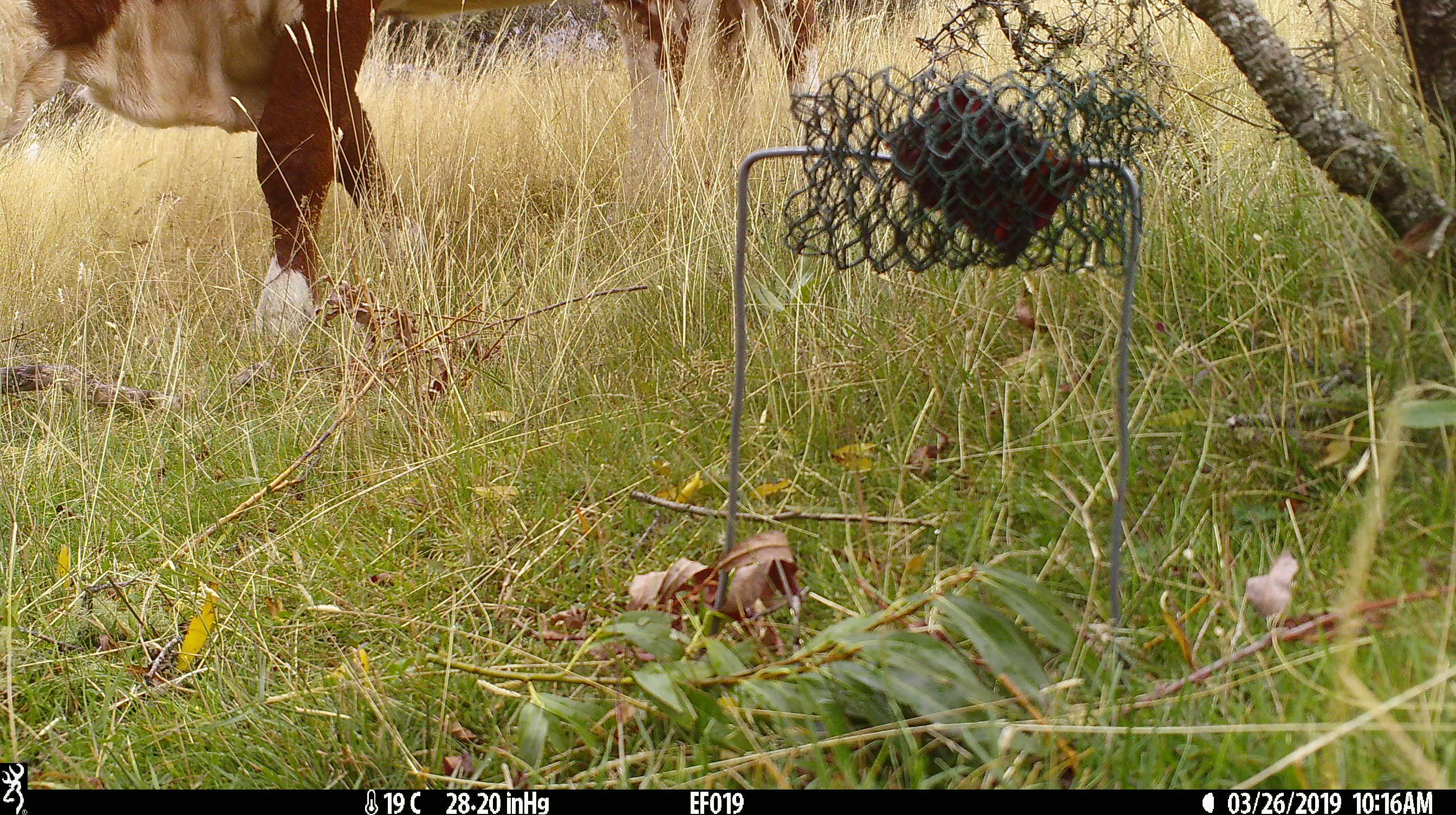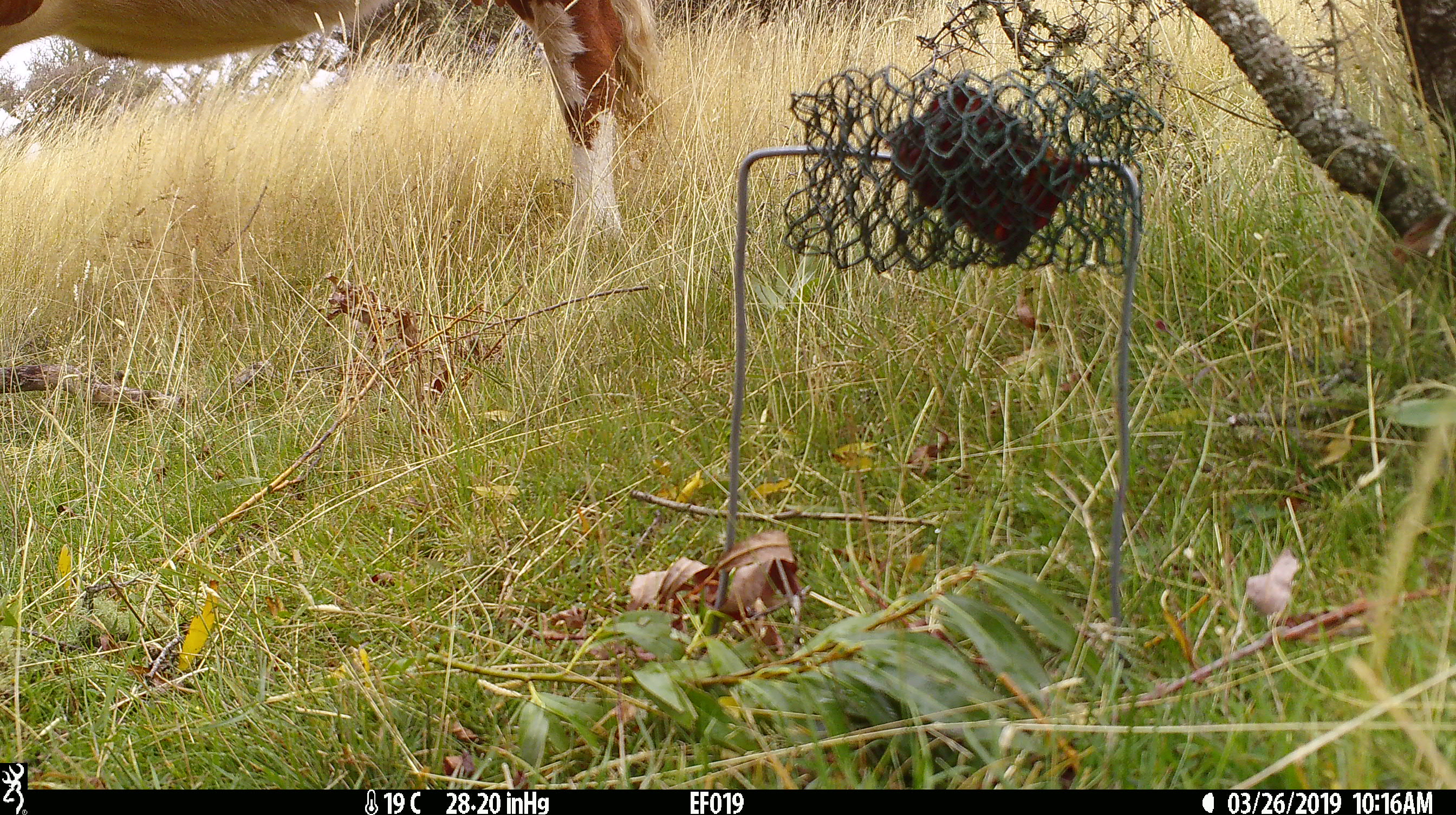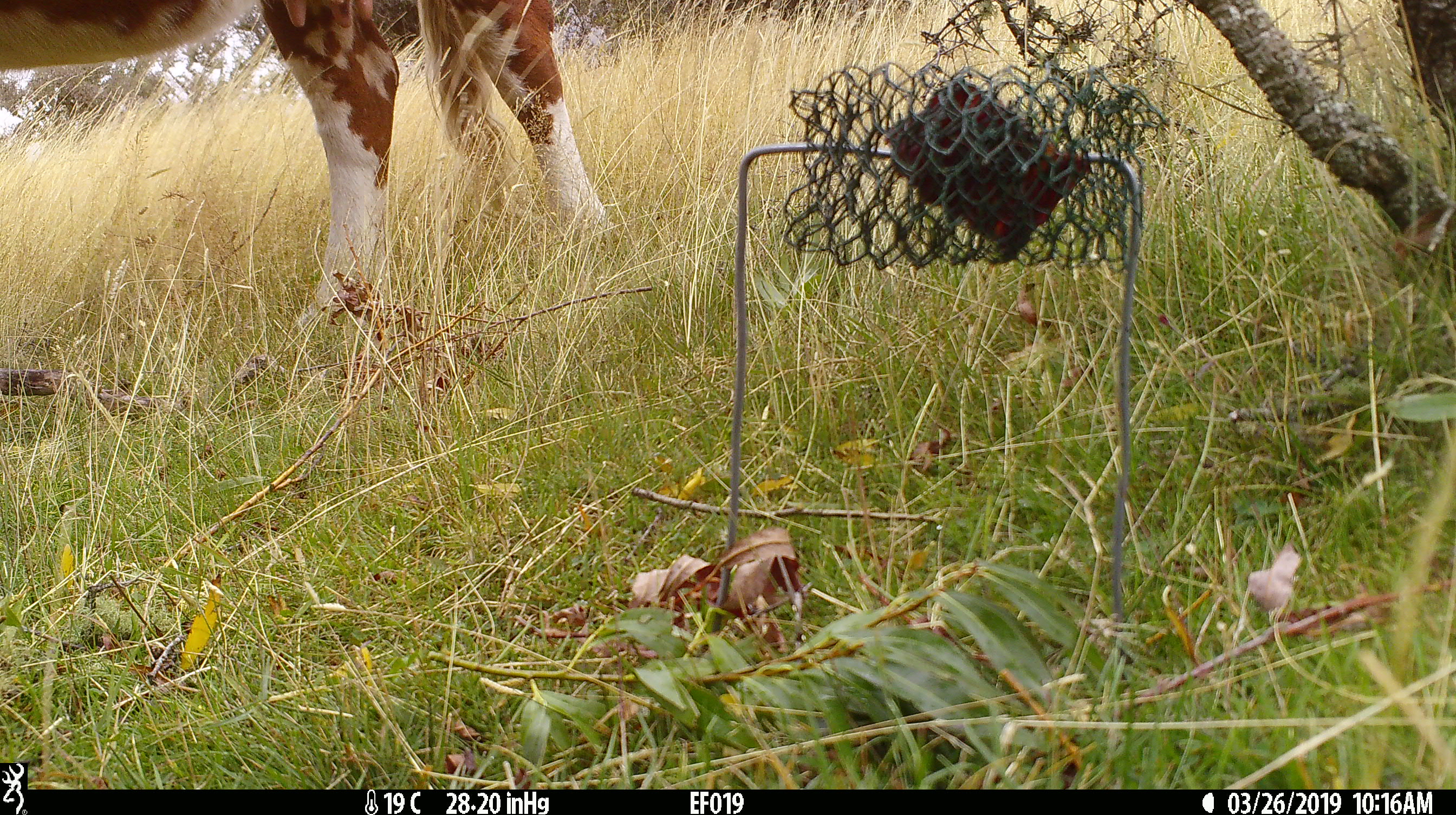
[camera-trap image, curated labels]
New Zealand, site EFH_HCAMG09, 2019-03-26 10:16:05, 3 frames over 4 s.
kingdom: Animalia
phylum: Chordata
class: Mammalia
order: Artiodactyla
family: Bovidae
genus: Bos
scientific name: Bos taurus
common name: domestic cow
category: cow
Cow (domestic cow) (Bos taurus).